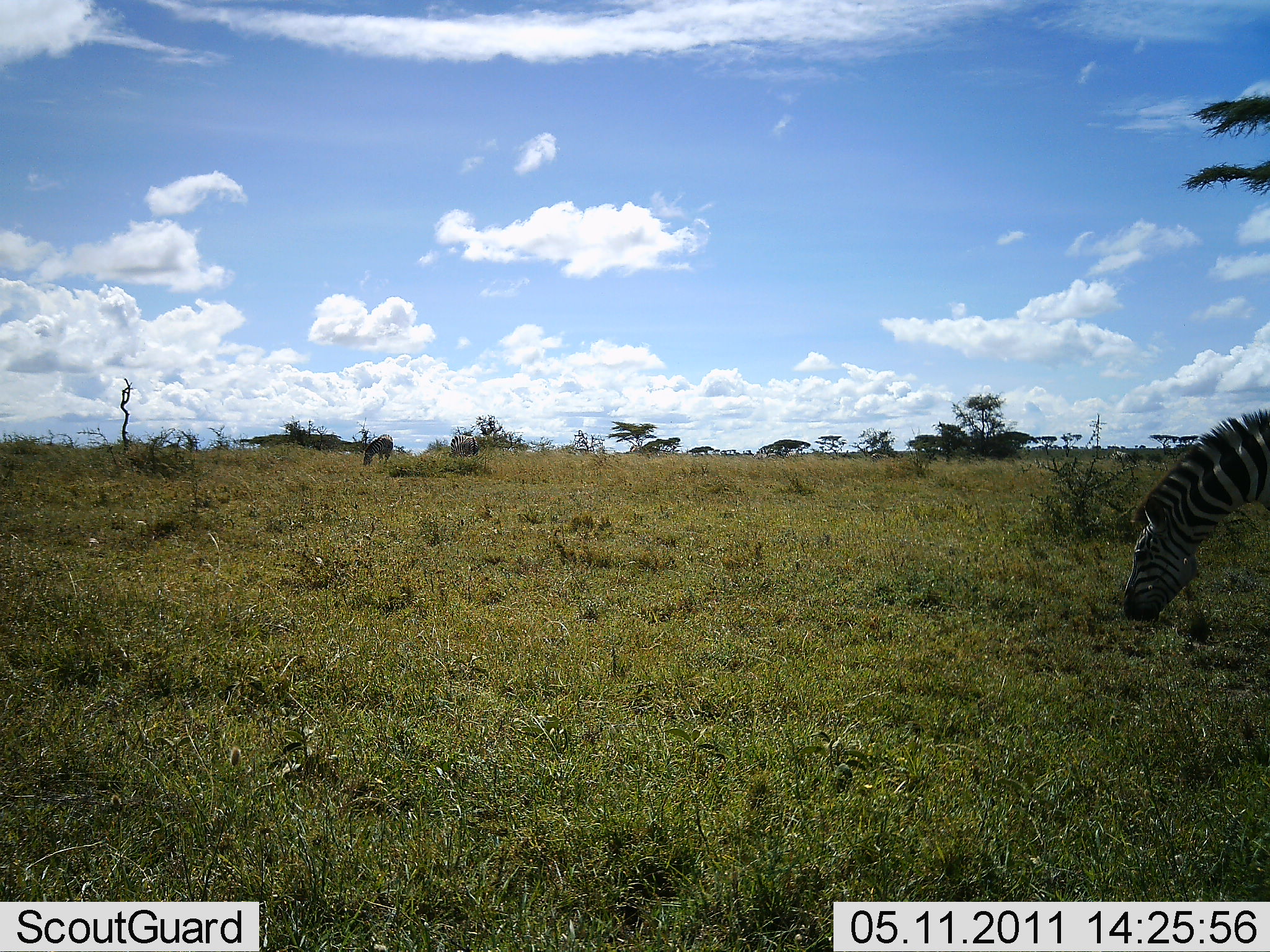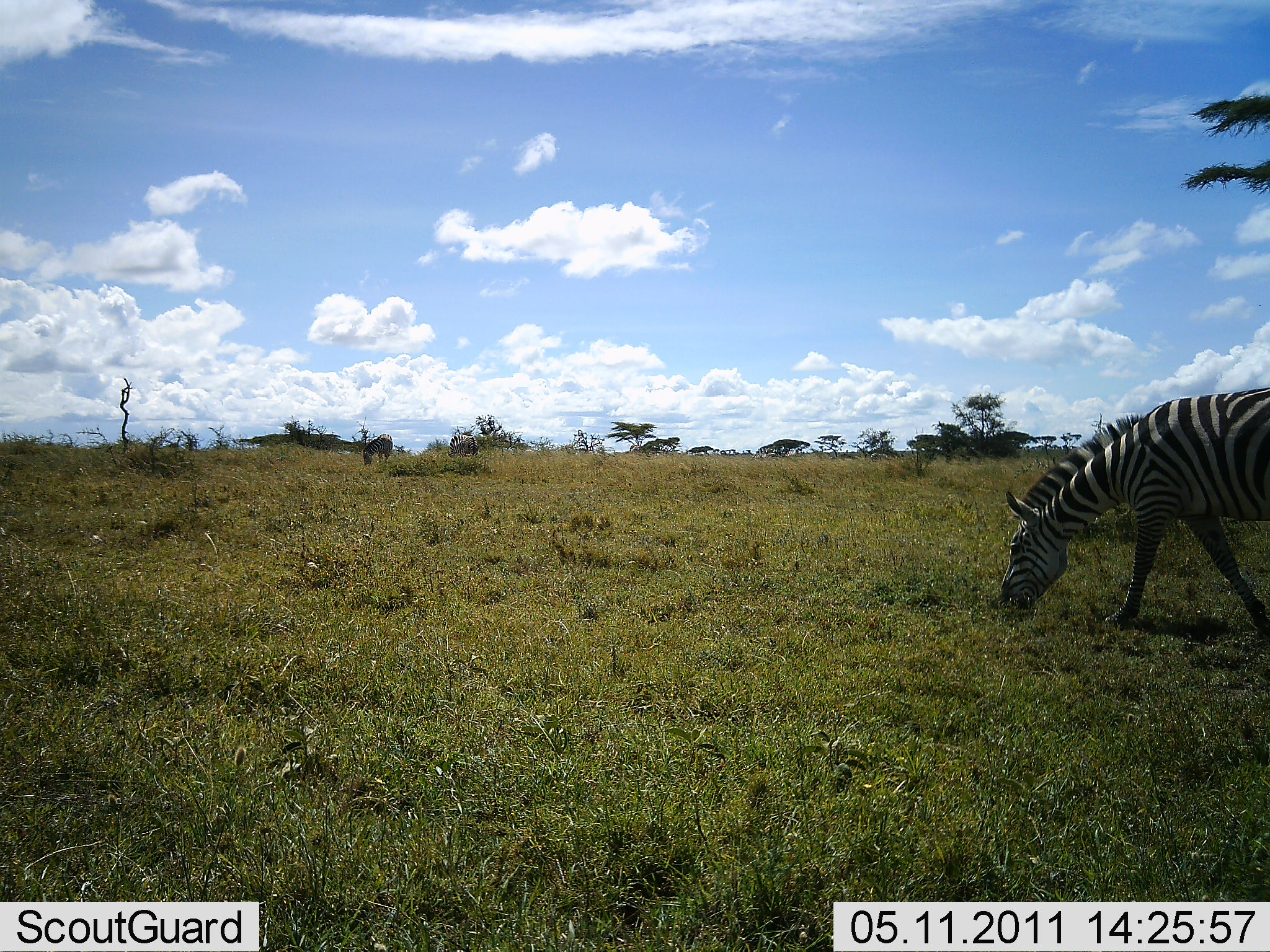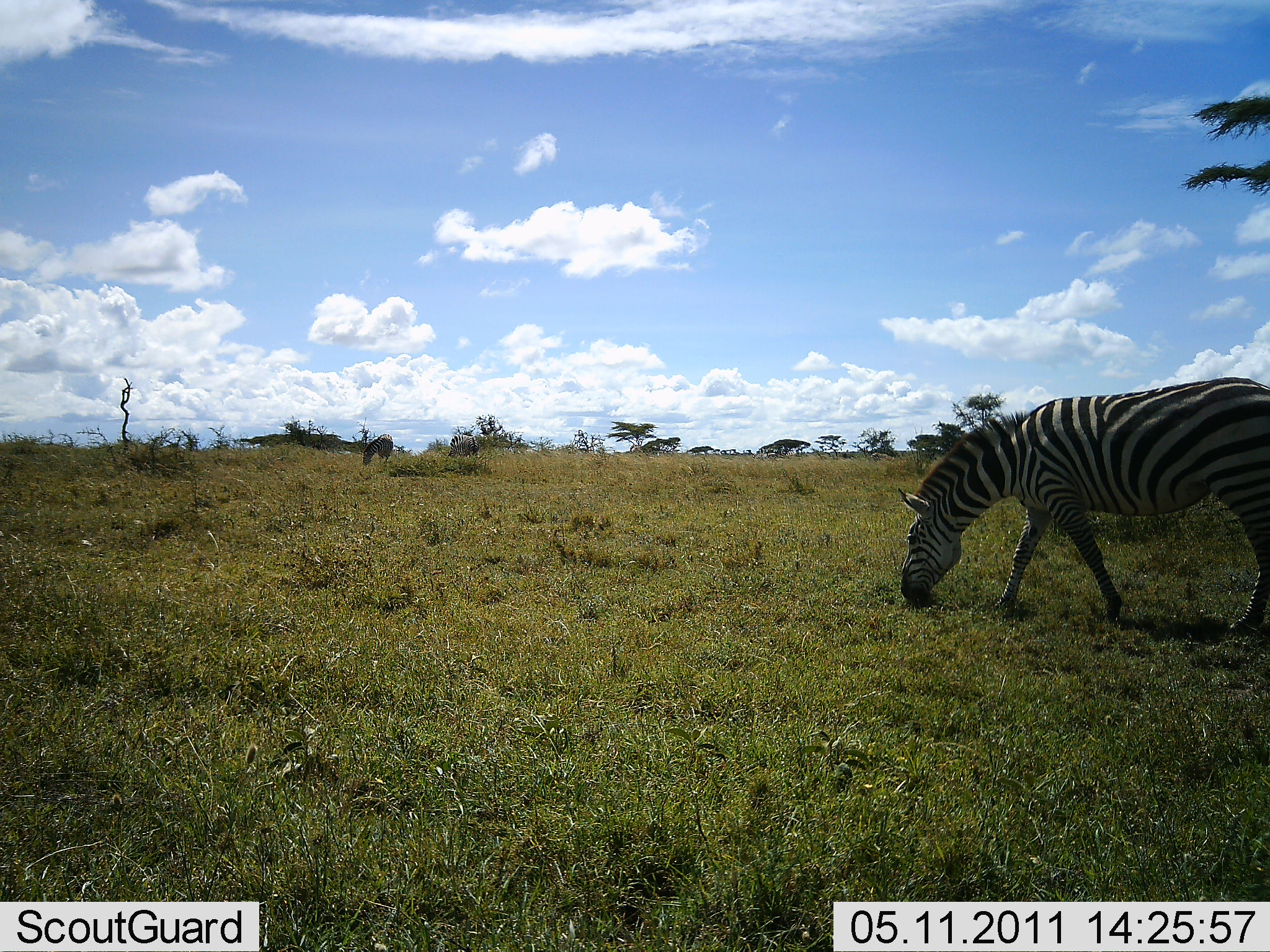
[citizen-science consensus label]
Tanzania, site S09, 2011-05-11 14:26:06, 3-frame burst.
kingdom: Animalia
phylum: Chordata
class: Mammalia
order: Perissodactyla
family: Equidae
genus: Equus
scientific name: Equus quagga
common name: plains zebra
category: zebra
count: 1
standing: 20%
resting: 0%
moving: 60%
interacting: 0%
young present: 0%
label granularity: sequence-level